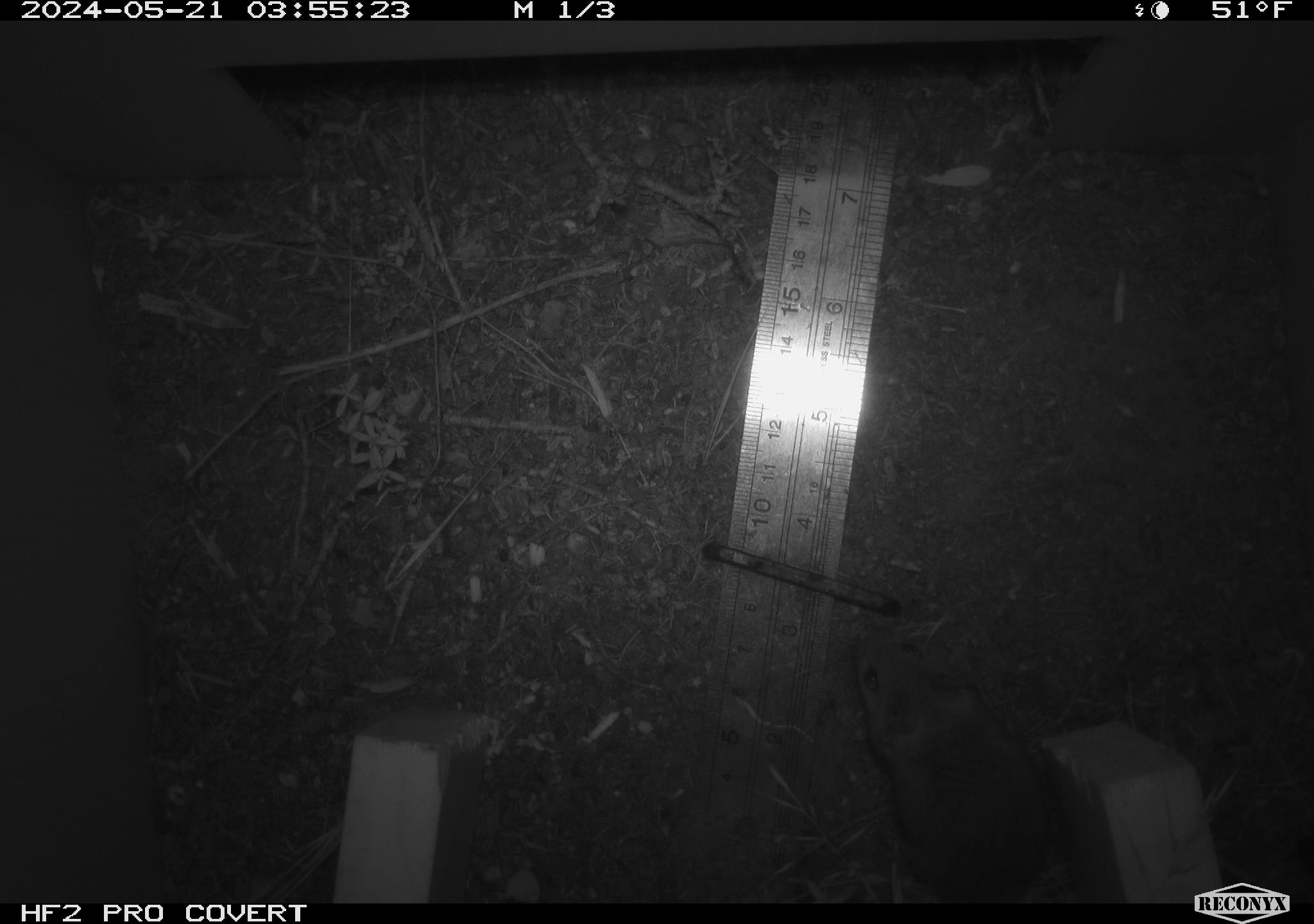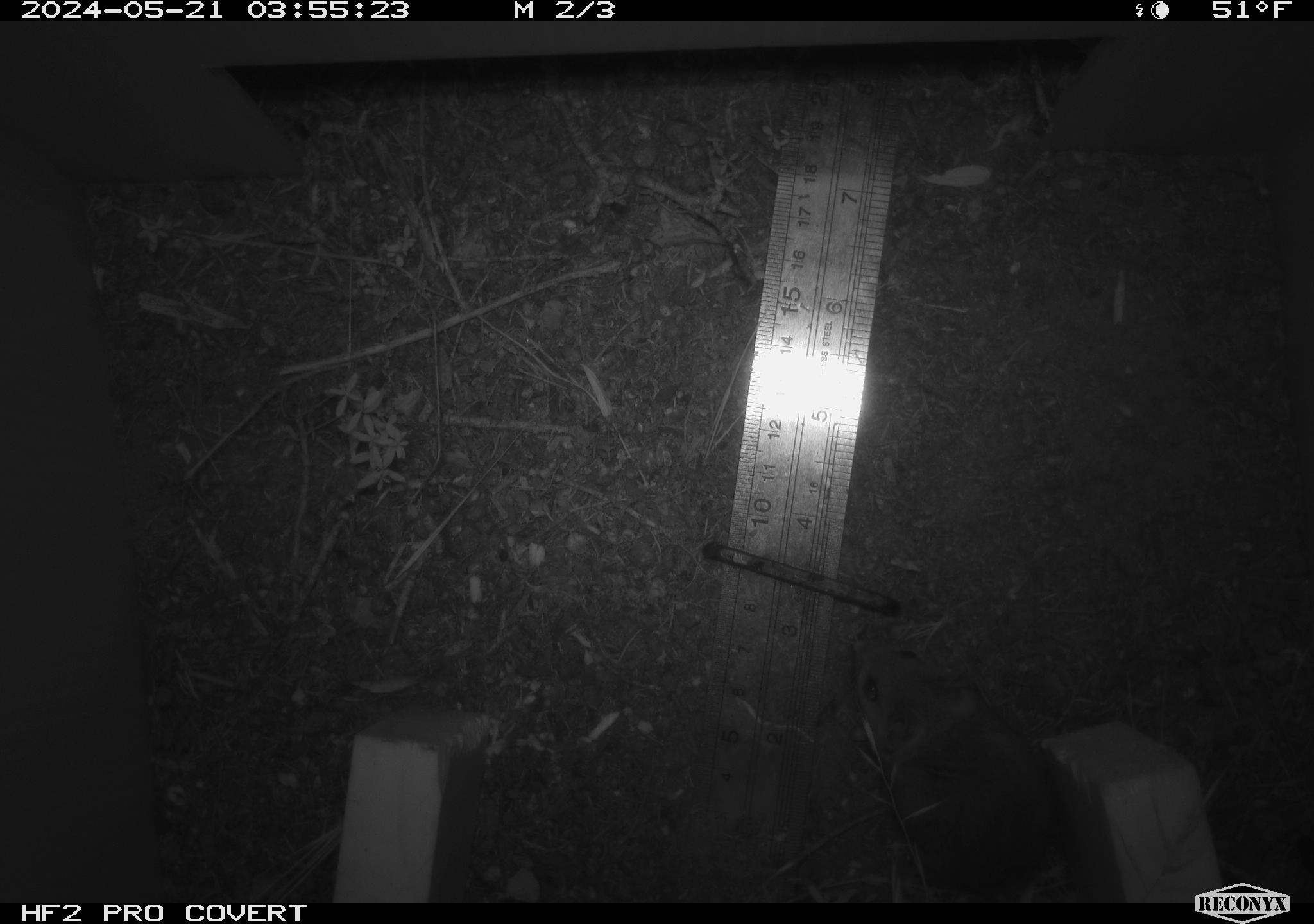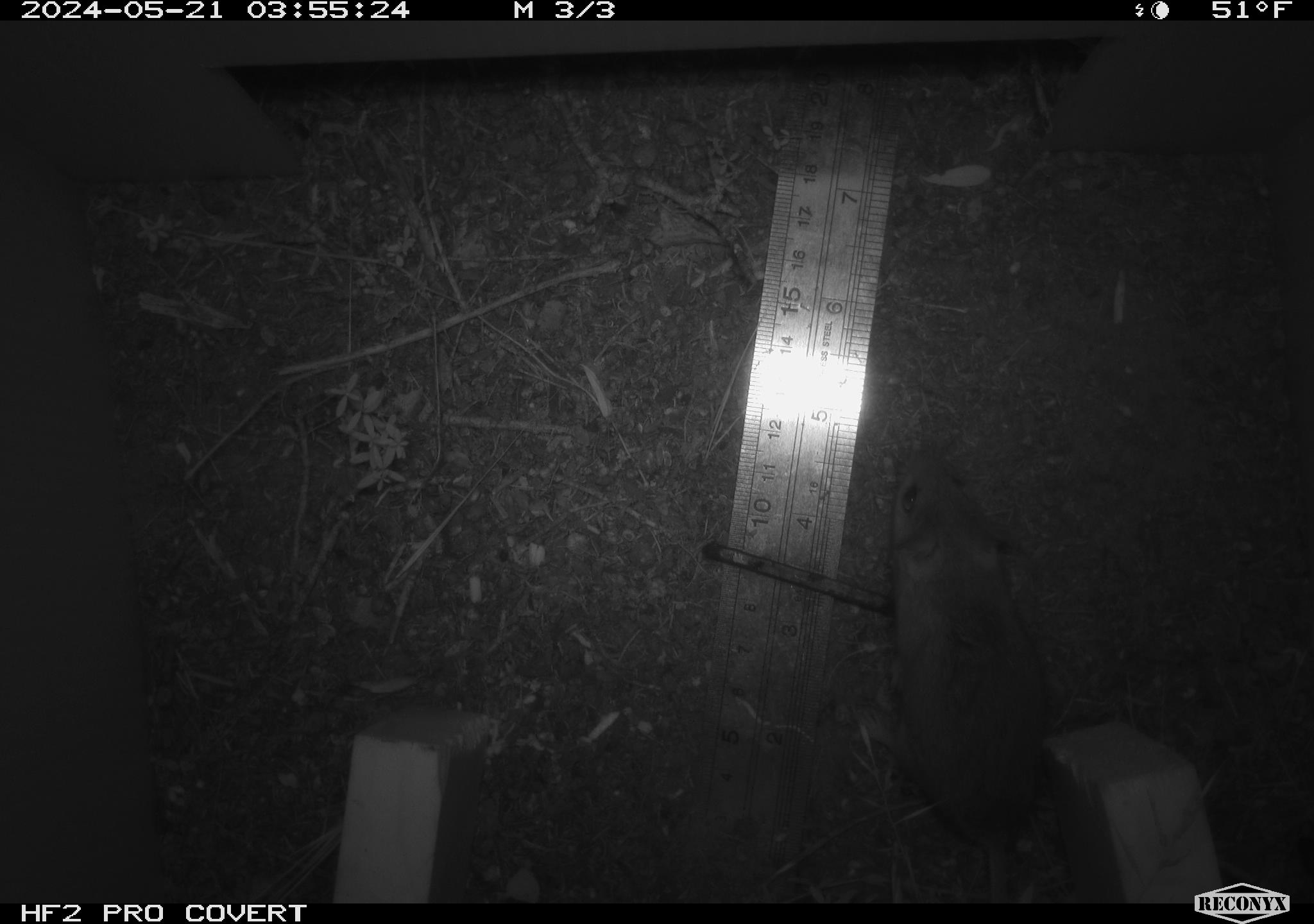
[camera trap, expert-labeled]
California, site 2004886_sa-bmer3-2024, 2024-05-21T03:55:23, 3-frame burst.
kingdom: Animalia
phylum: Chordata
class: Mammalia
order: Rodentia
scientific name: Rodentia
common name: mouse species